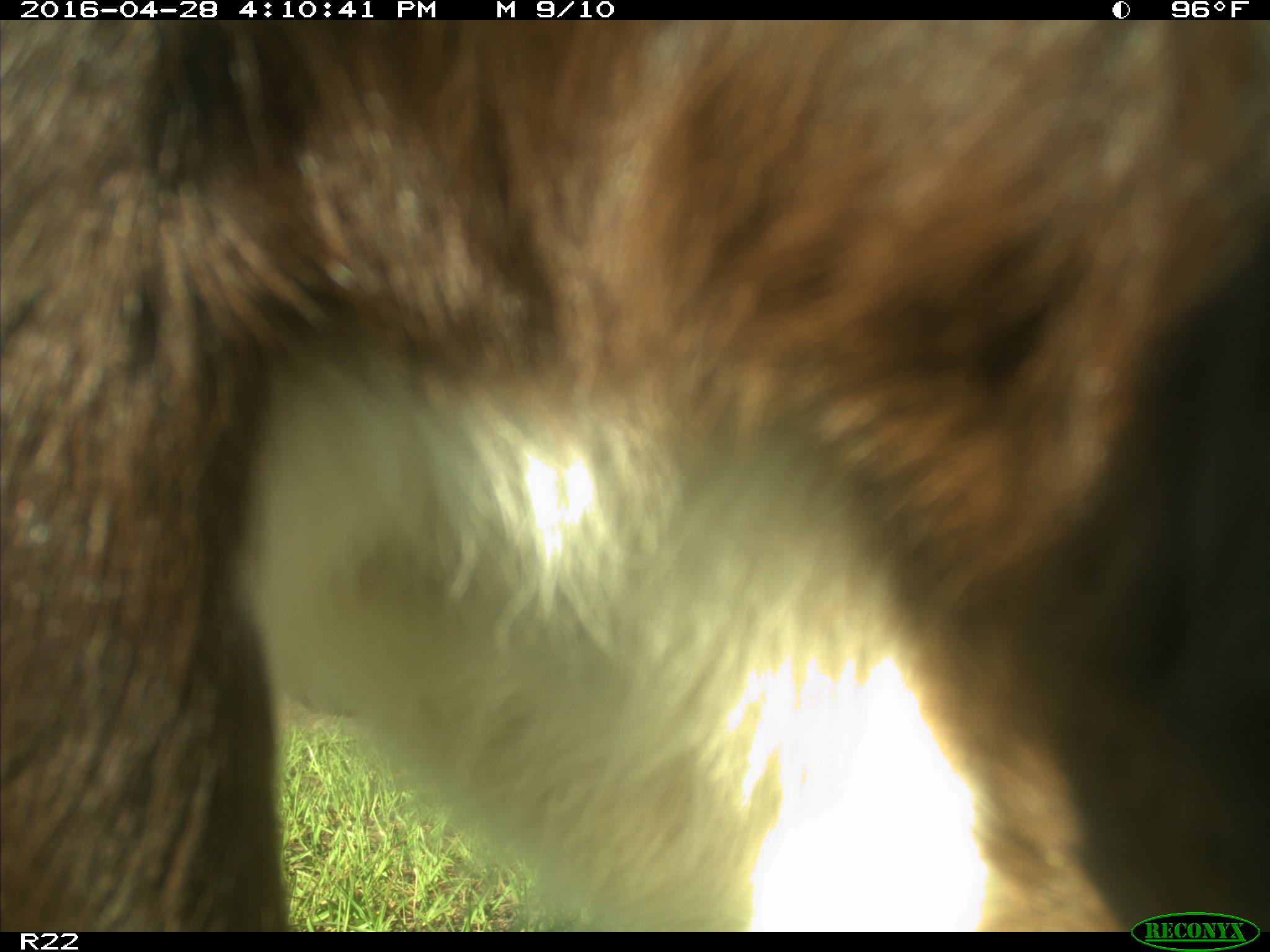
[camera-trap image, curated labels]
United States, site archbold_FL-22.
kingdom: Animalia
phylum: Chordata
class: Mammalia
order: Artiodactyla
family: Bovidae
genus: Bos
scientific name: Bos taurus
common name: domestic cow